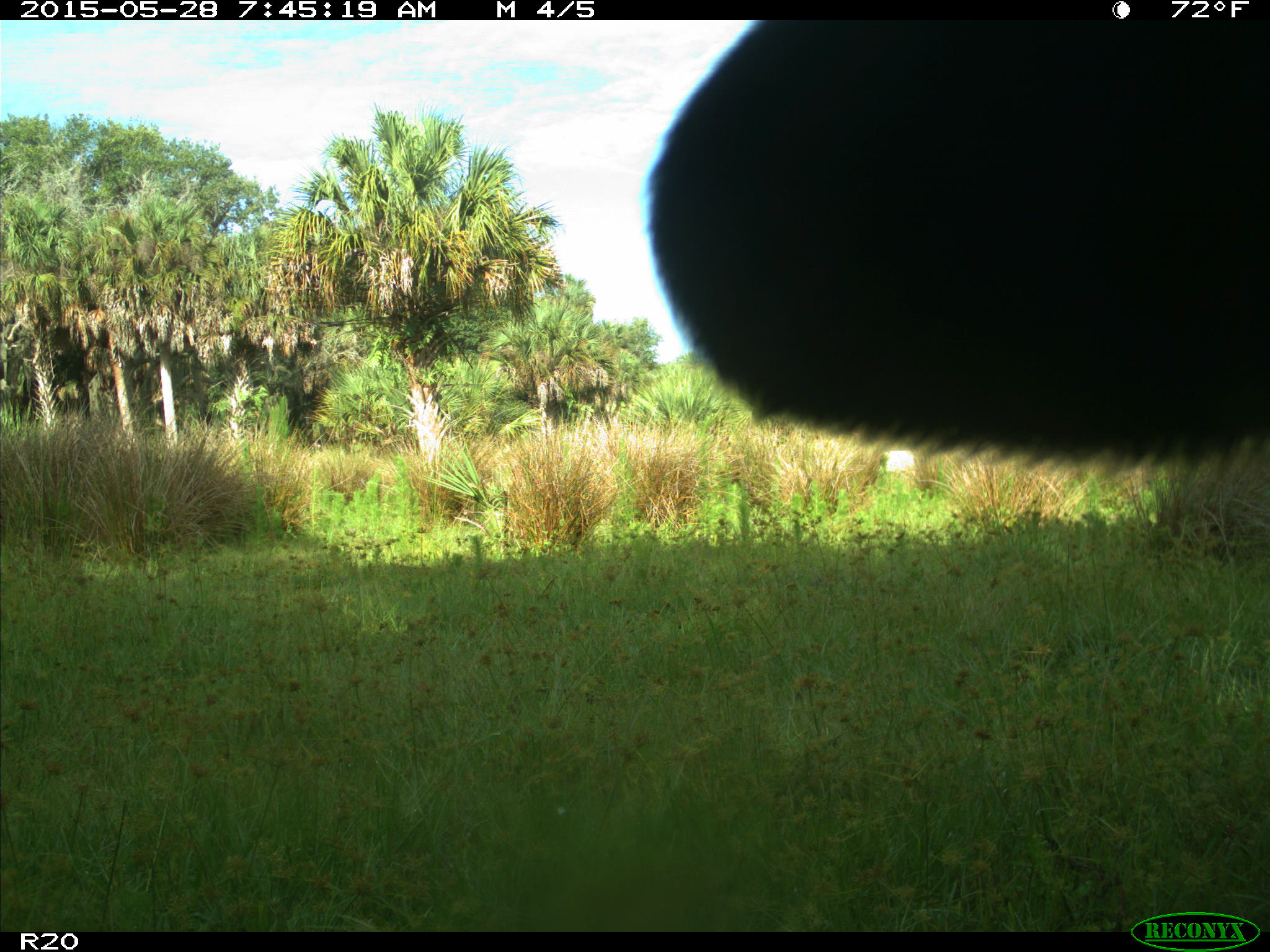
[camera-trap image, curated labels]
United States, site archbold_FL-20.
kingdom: Animalia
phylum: Chordata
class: Mammalia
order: Artiodactyla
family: Bovidae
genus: Bos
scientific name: Bos taurus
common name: domestic cow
Bos taurus (domestic cow).